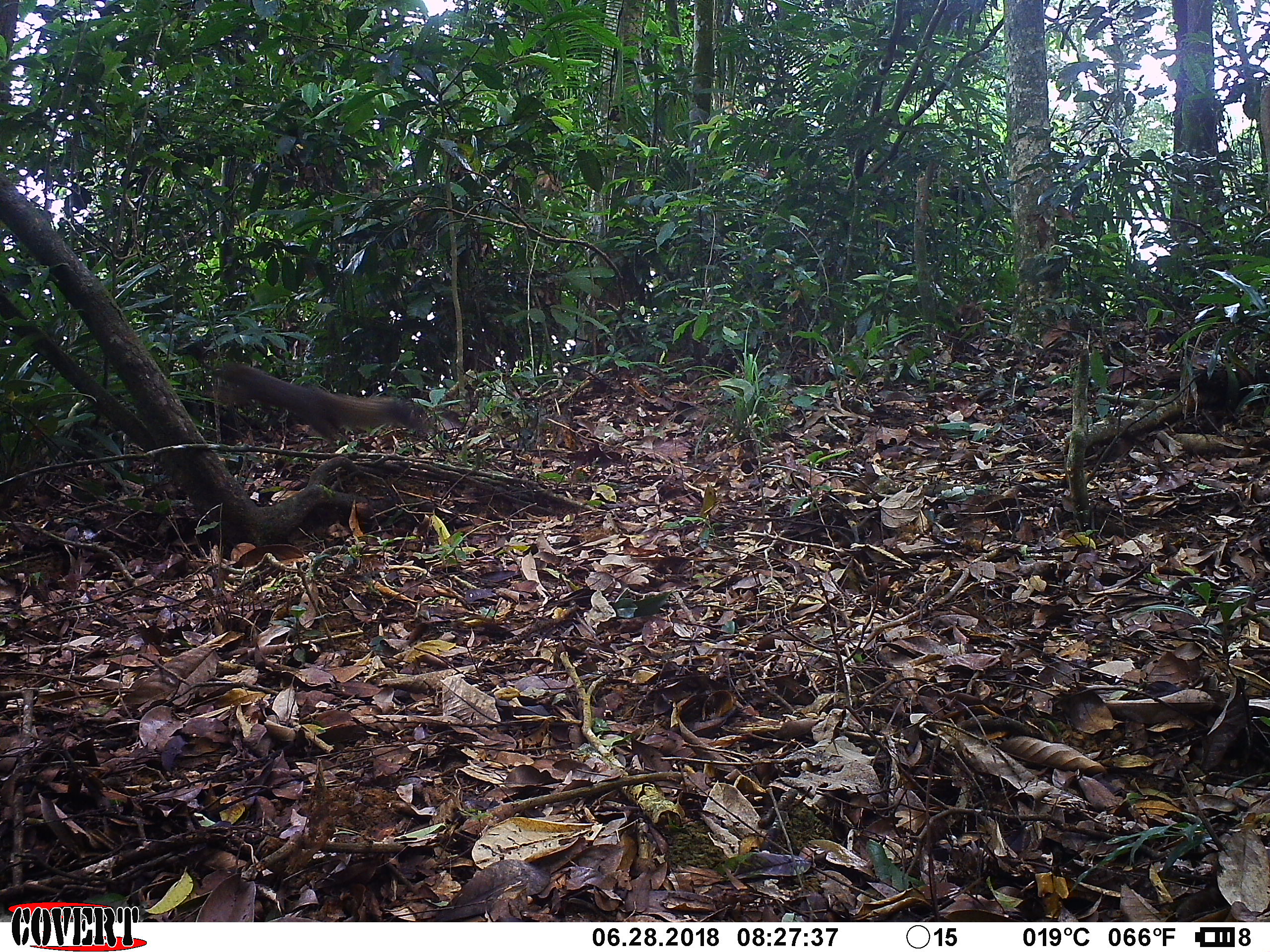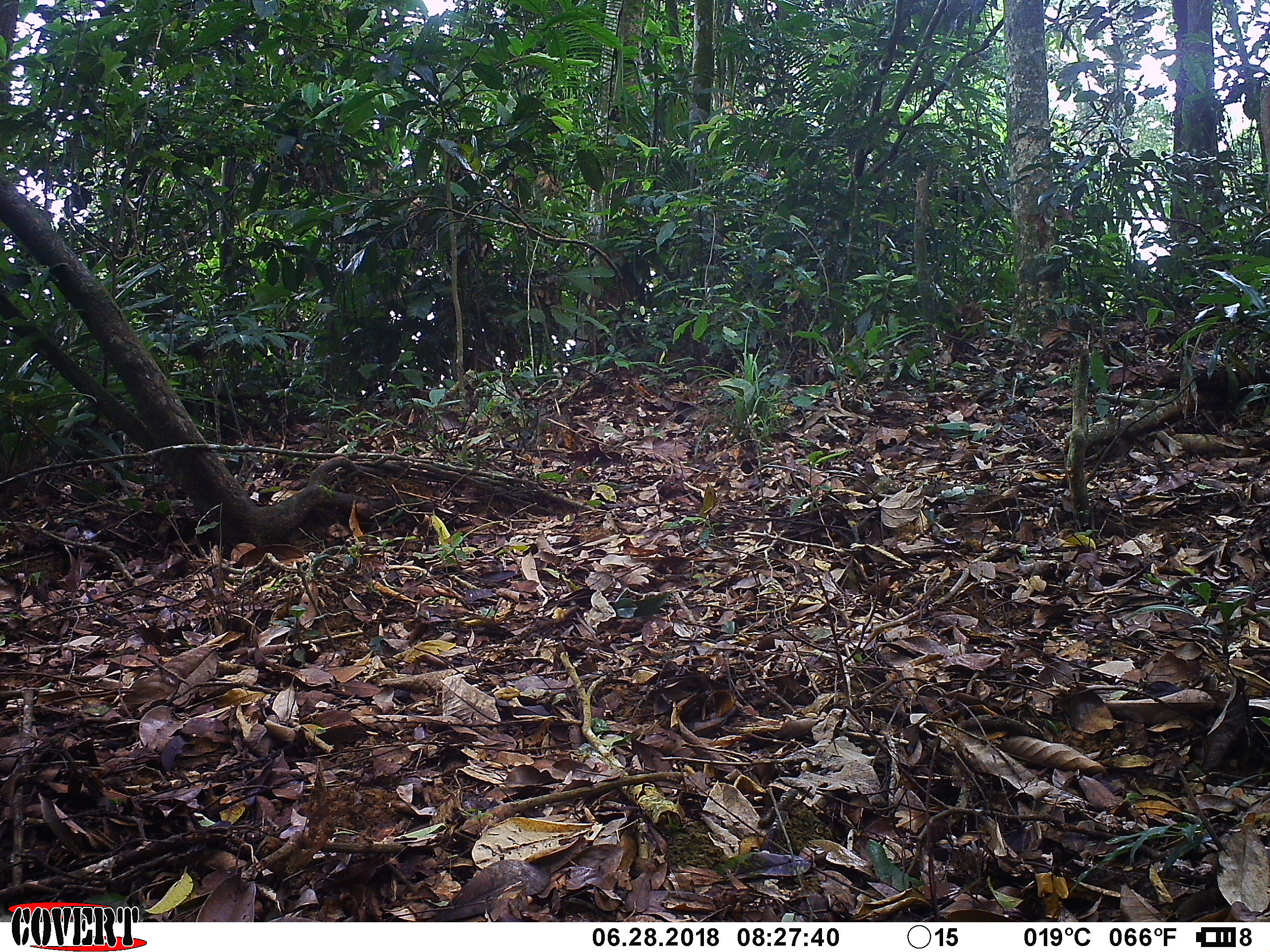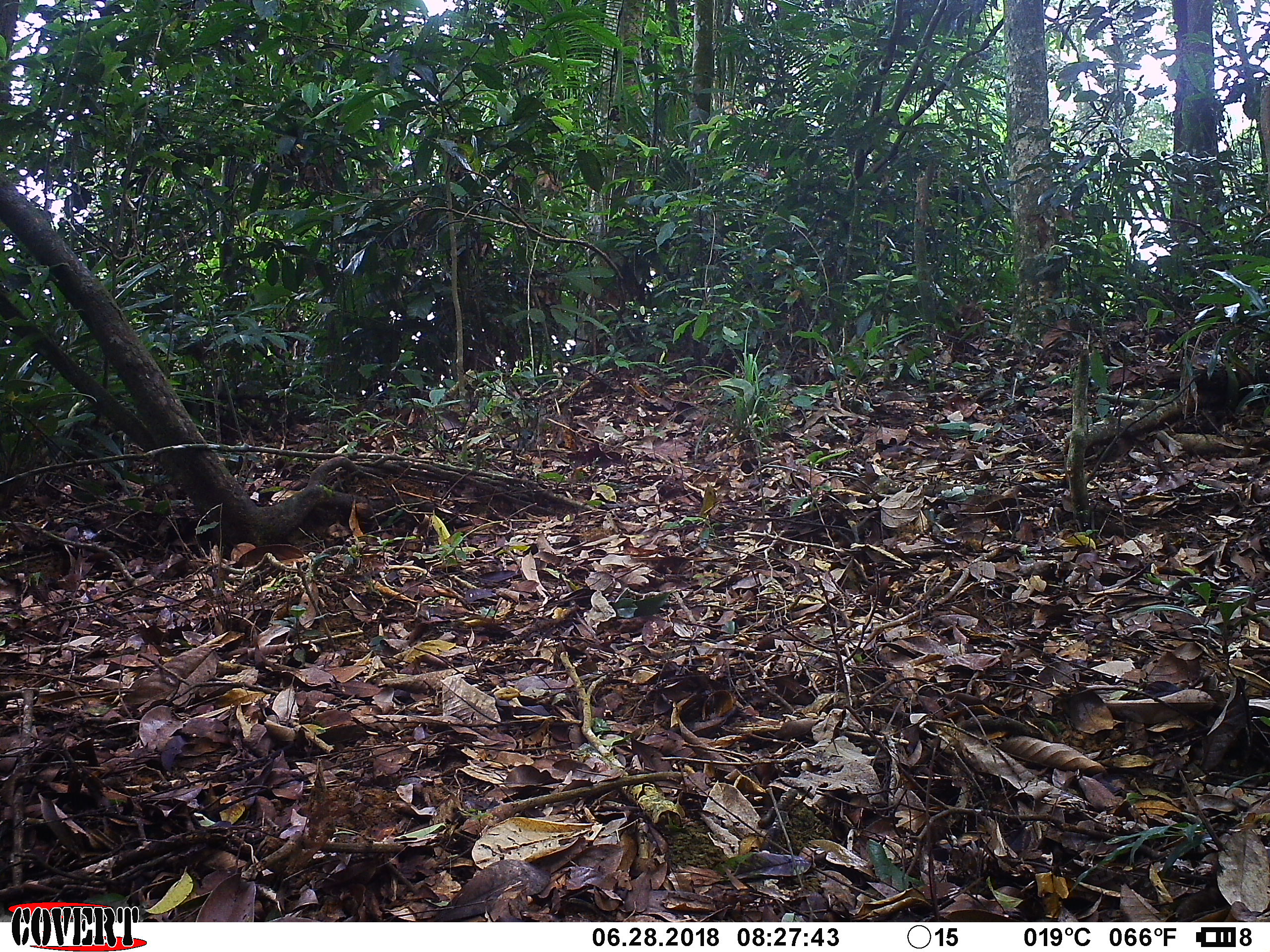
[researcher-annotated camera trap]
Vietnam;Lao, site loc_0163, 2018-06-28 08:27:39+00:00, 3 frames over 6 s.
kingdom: Animalia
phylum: Chordata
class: Mammalia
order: Rodentia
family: Sciuridae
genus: Callosciurus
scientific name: Callosciurus erythraeus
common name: pallas's squirrel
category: pallass squirrel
Pallass squirrel (pallas's squirrel) (Callosciurus erythraeus). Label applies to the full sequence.